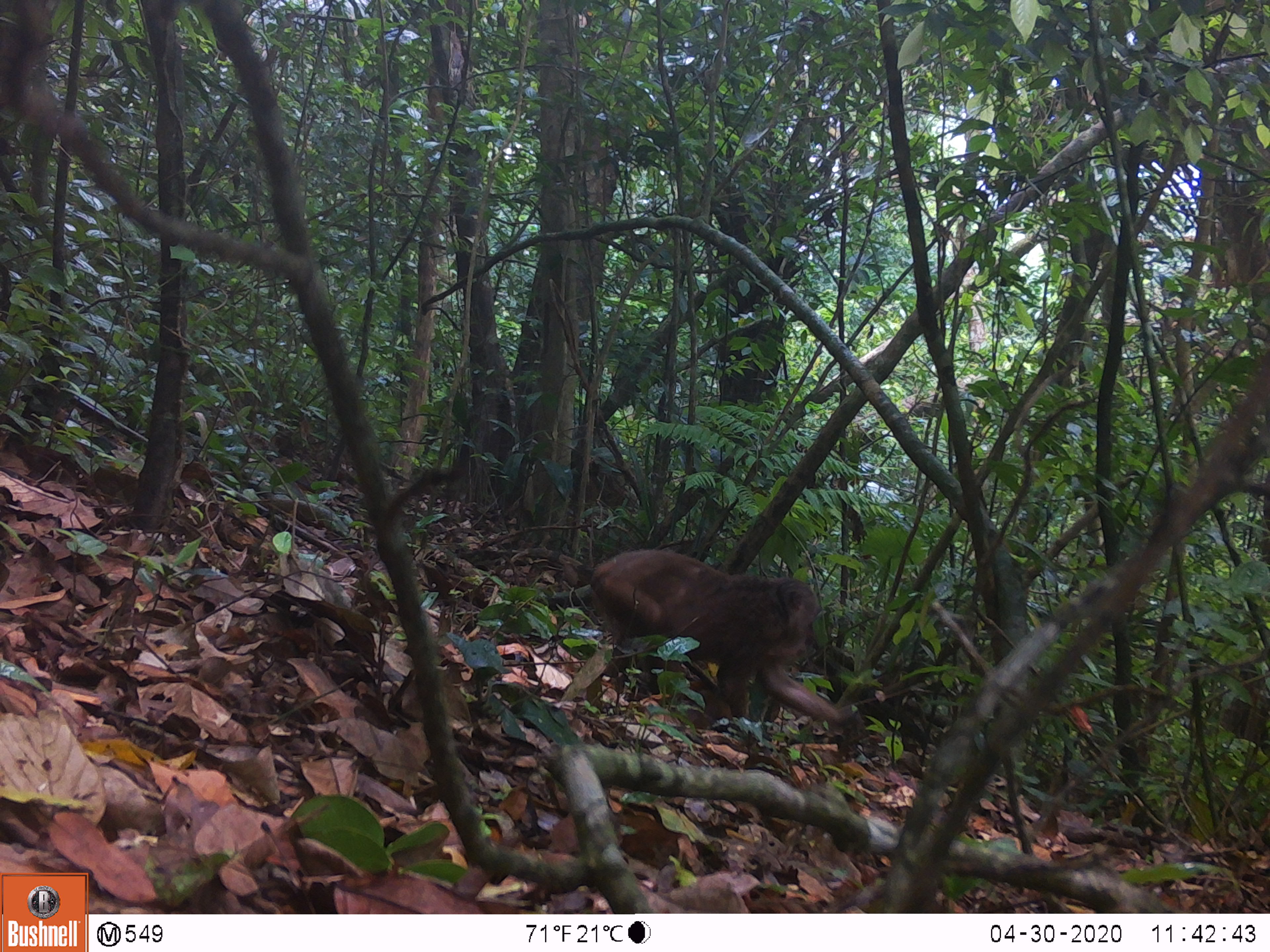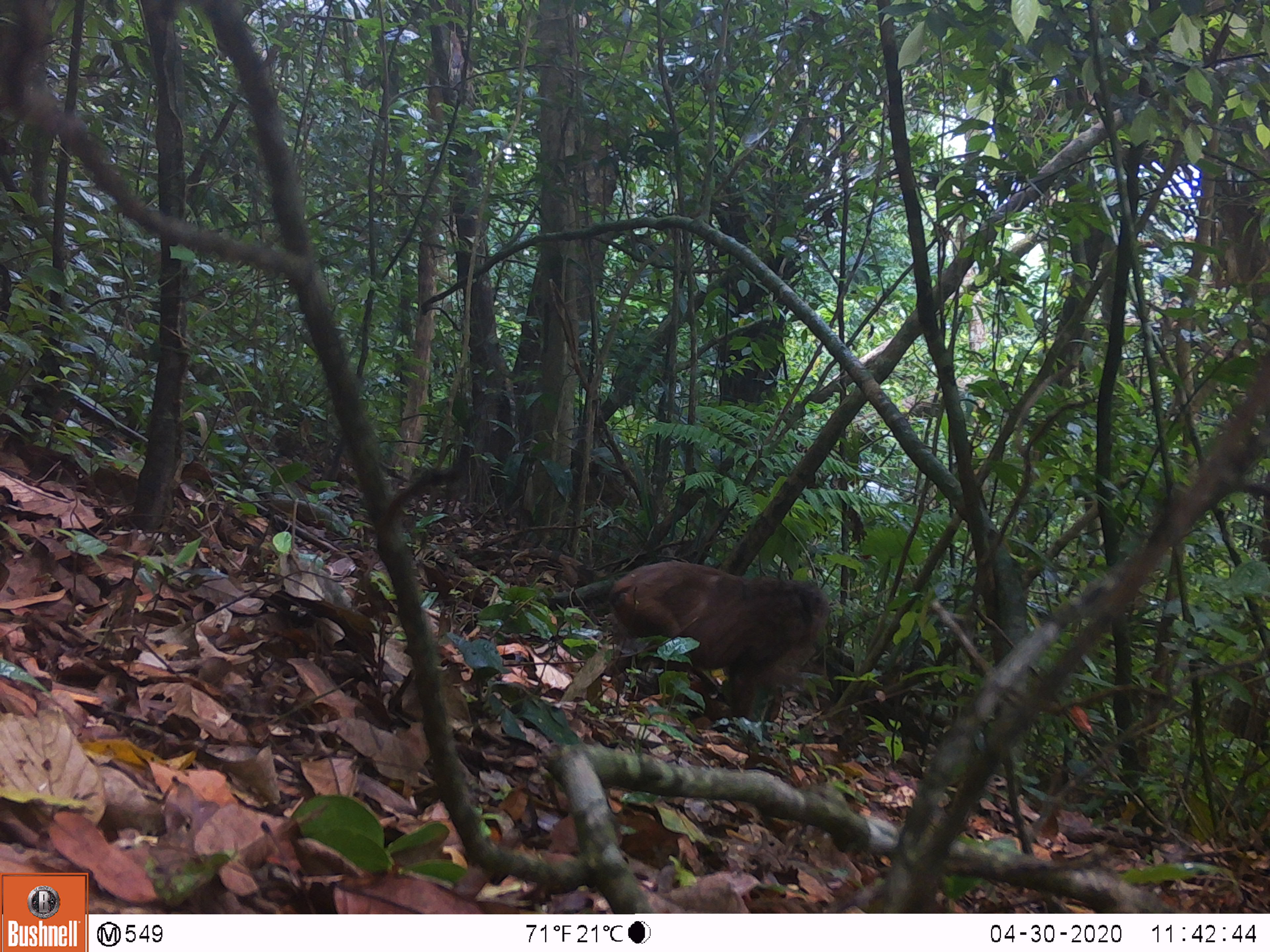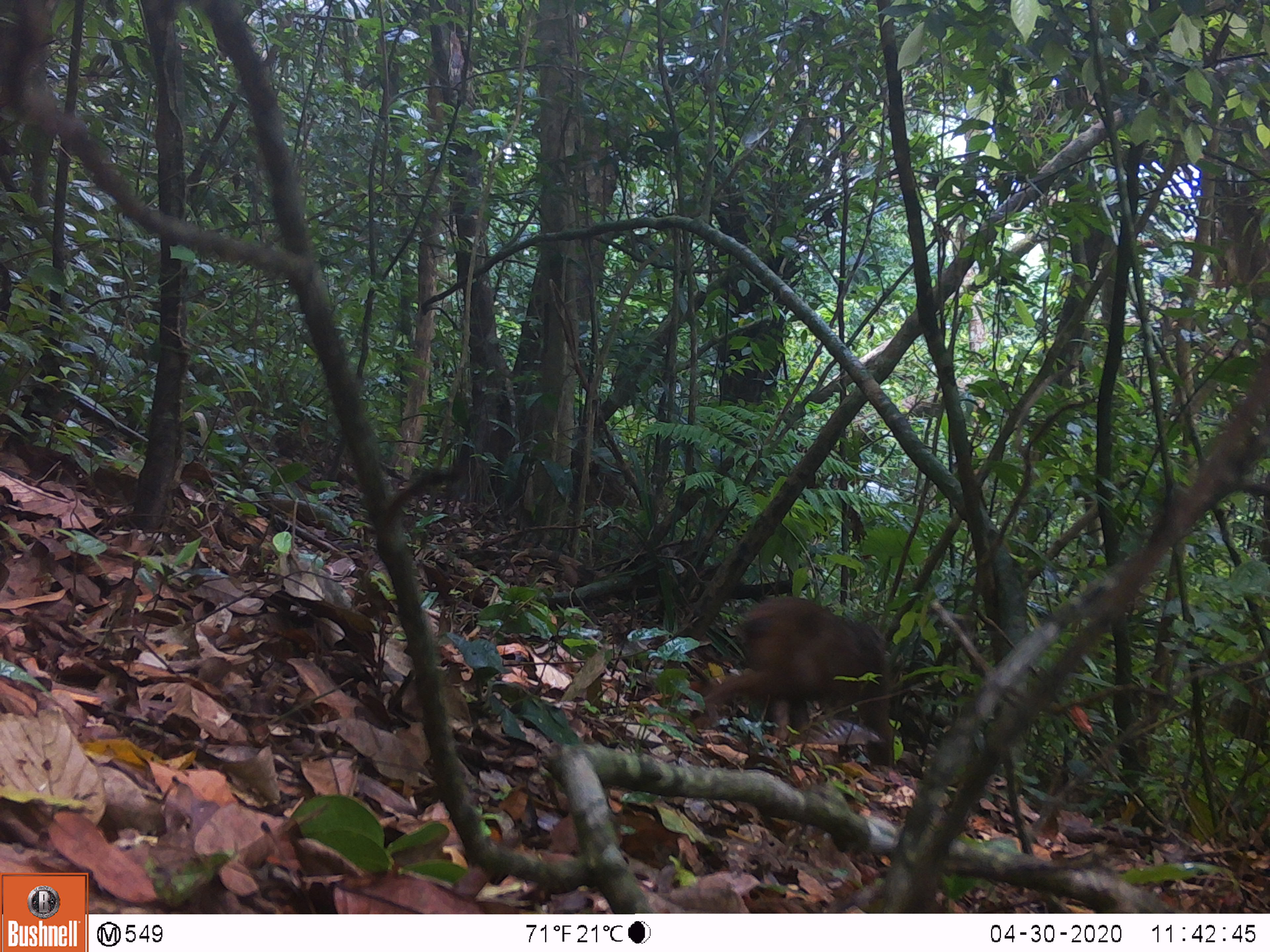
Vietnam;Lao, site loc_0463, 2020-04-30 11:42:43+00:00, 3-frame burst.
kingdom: Animalia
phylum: Chordata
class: Mammalia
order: Primates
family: Cercopithecidae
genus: Macaca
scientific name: Macaca arctoides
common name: stump-tailed macaque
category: stump tailed macaque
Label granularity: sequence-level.